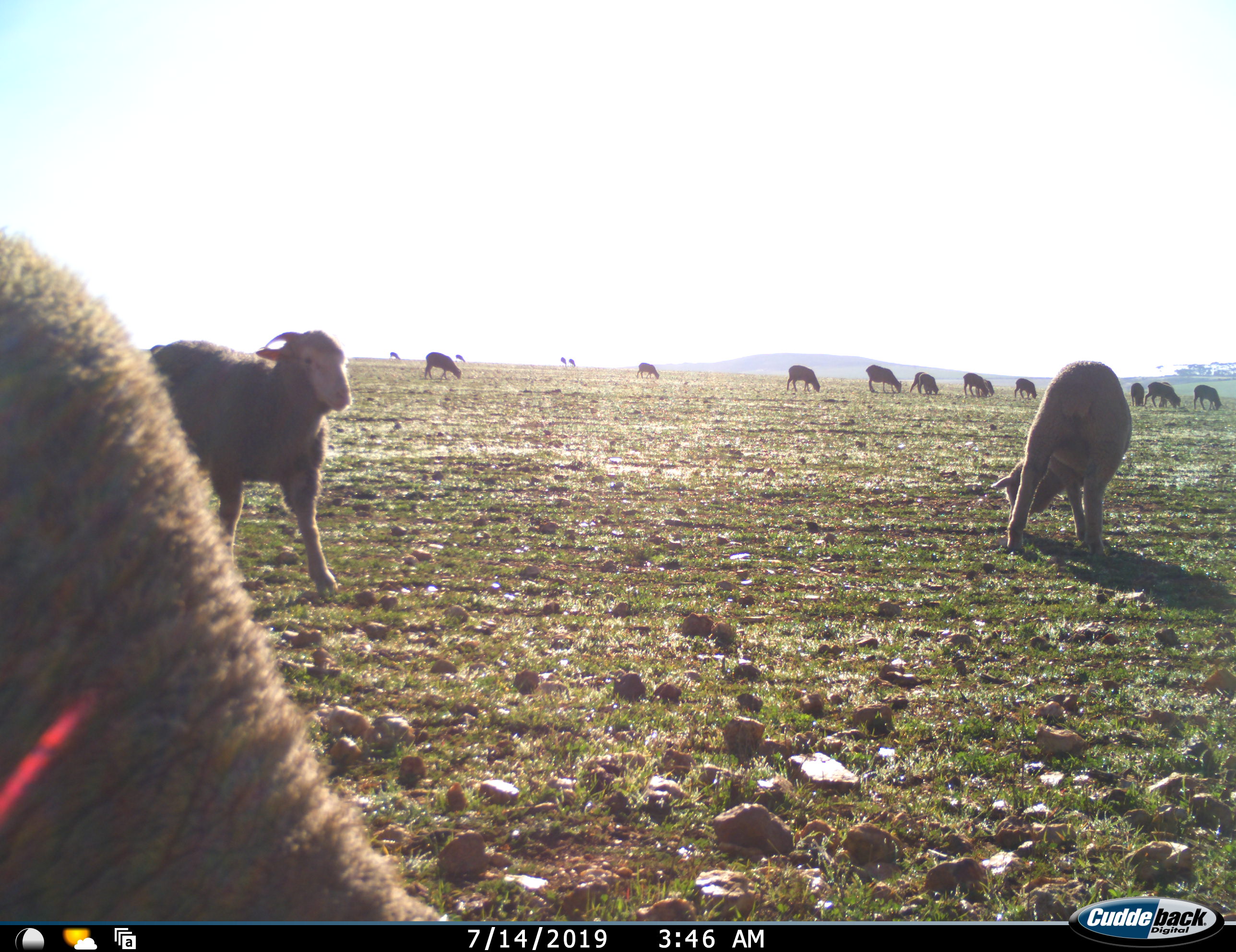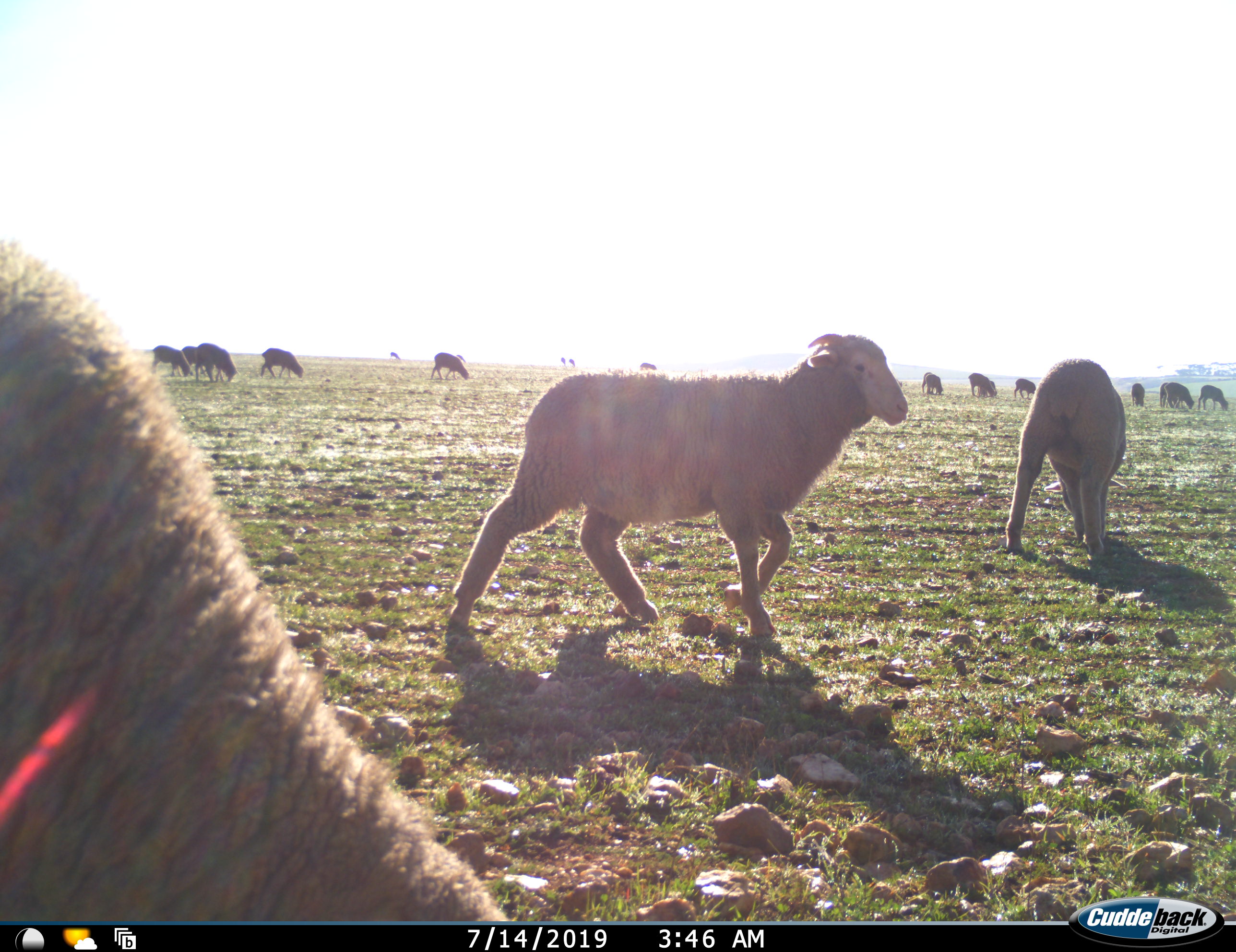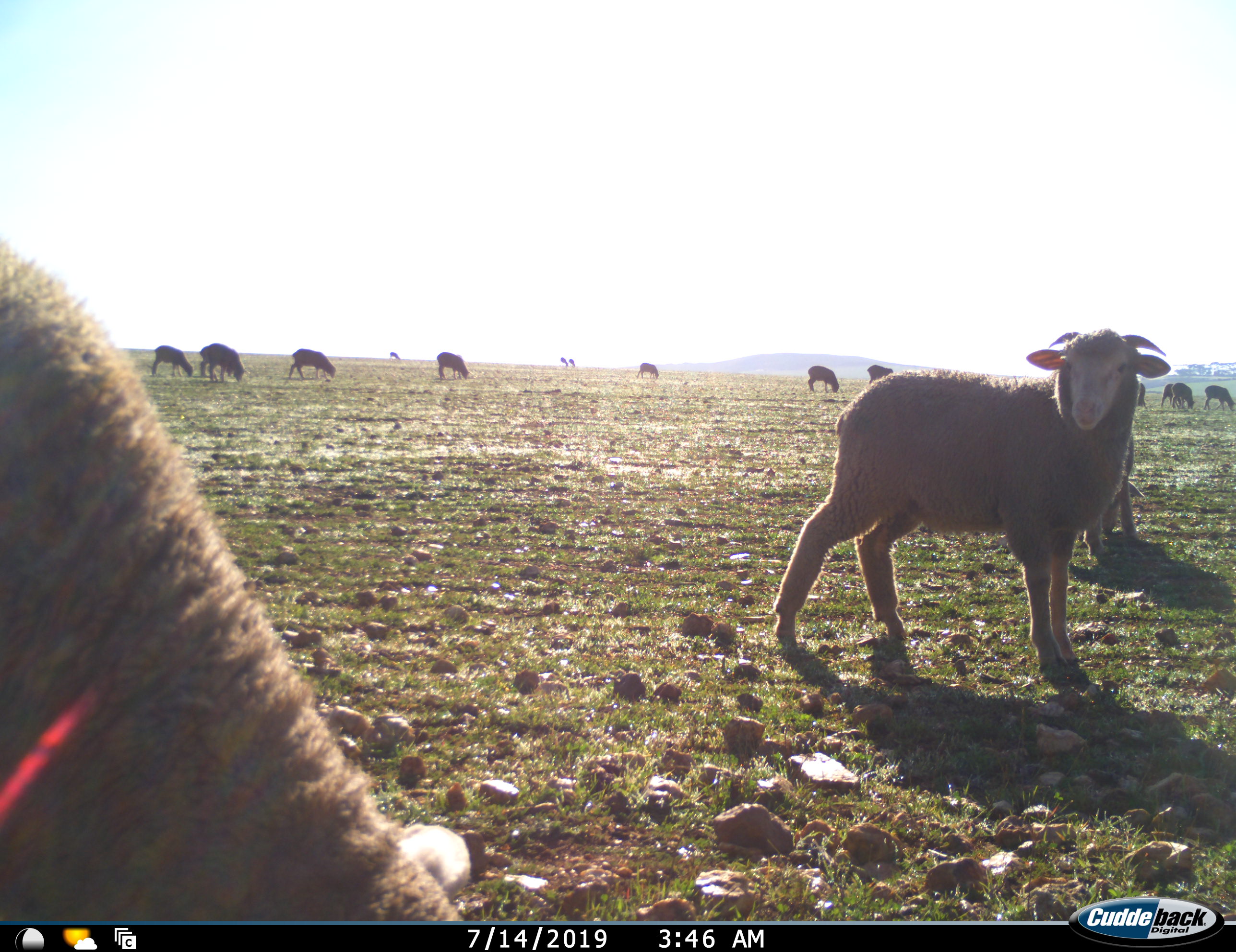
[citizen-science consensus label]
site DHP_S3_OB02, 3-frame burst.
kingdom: Animalia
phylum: Chordata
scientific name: Vertebrata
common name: domestic animal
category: domesticanimal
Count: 11-50.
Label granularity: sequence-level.